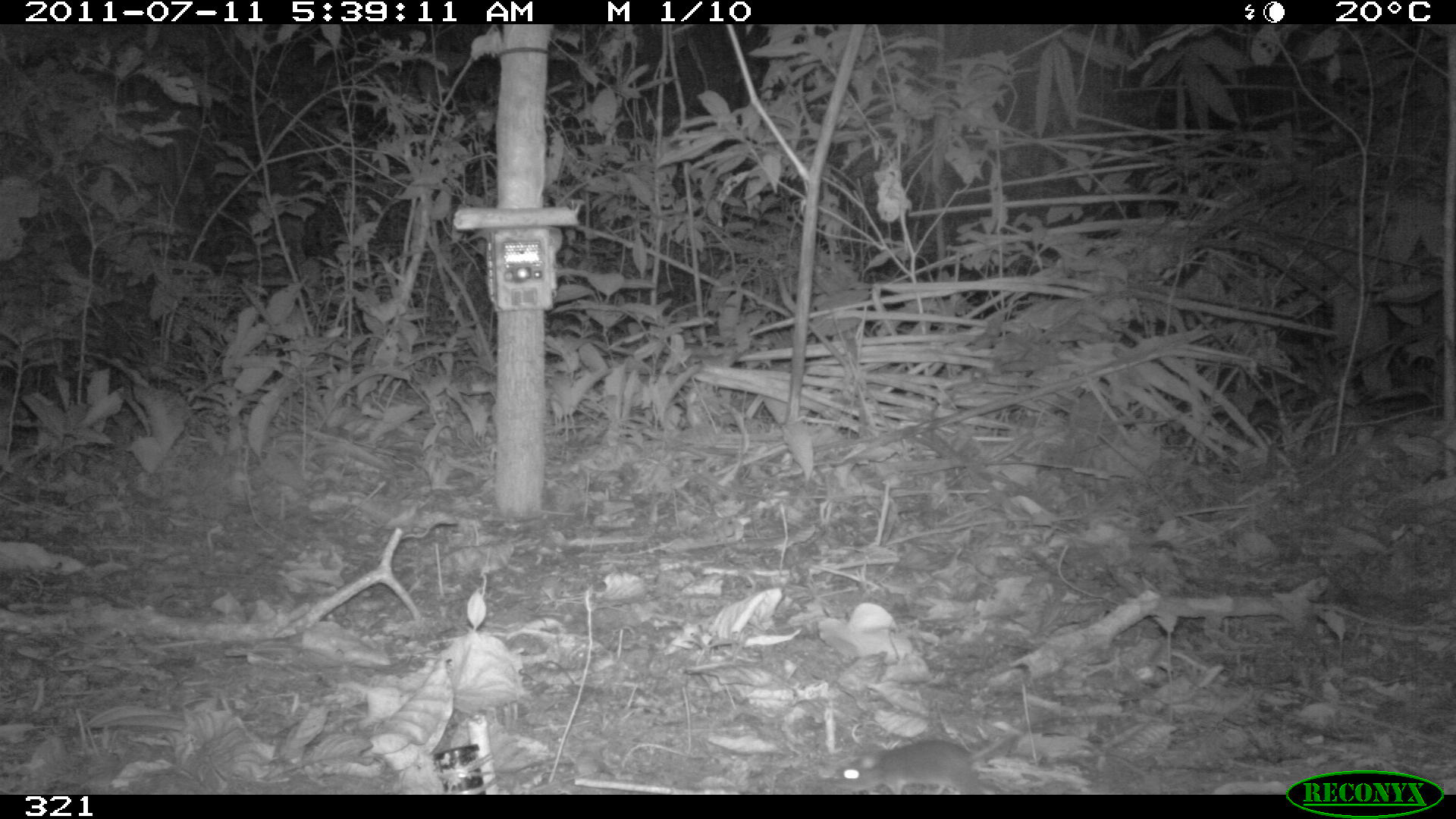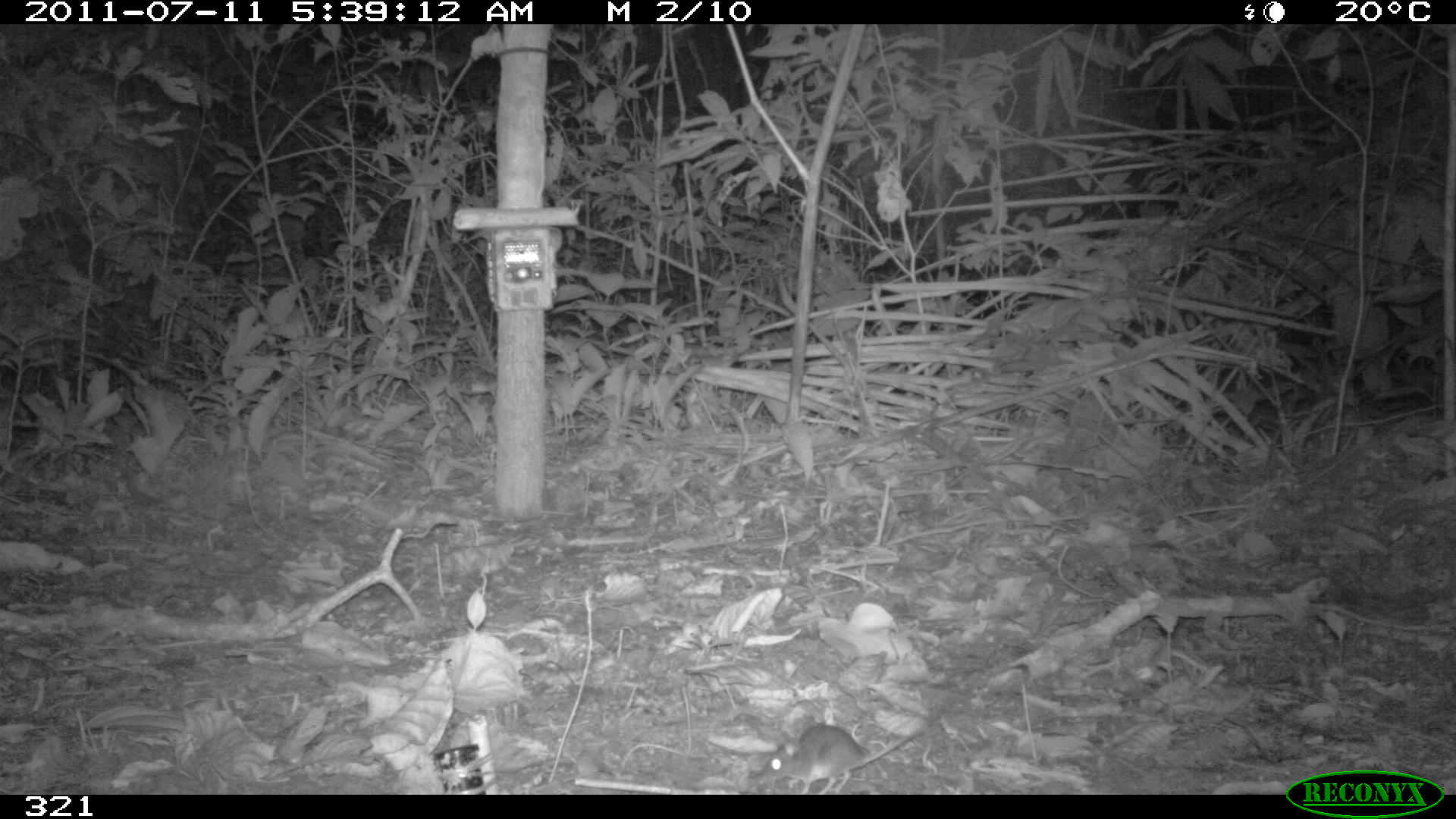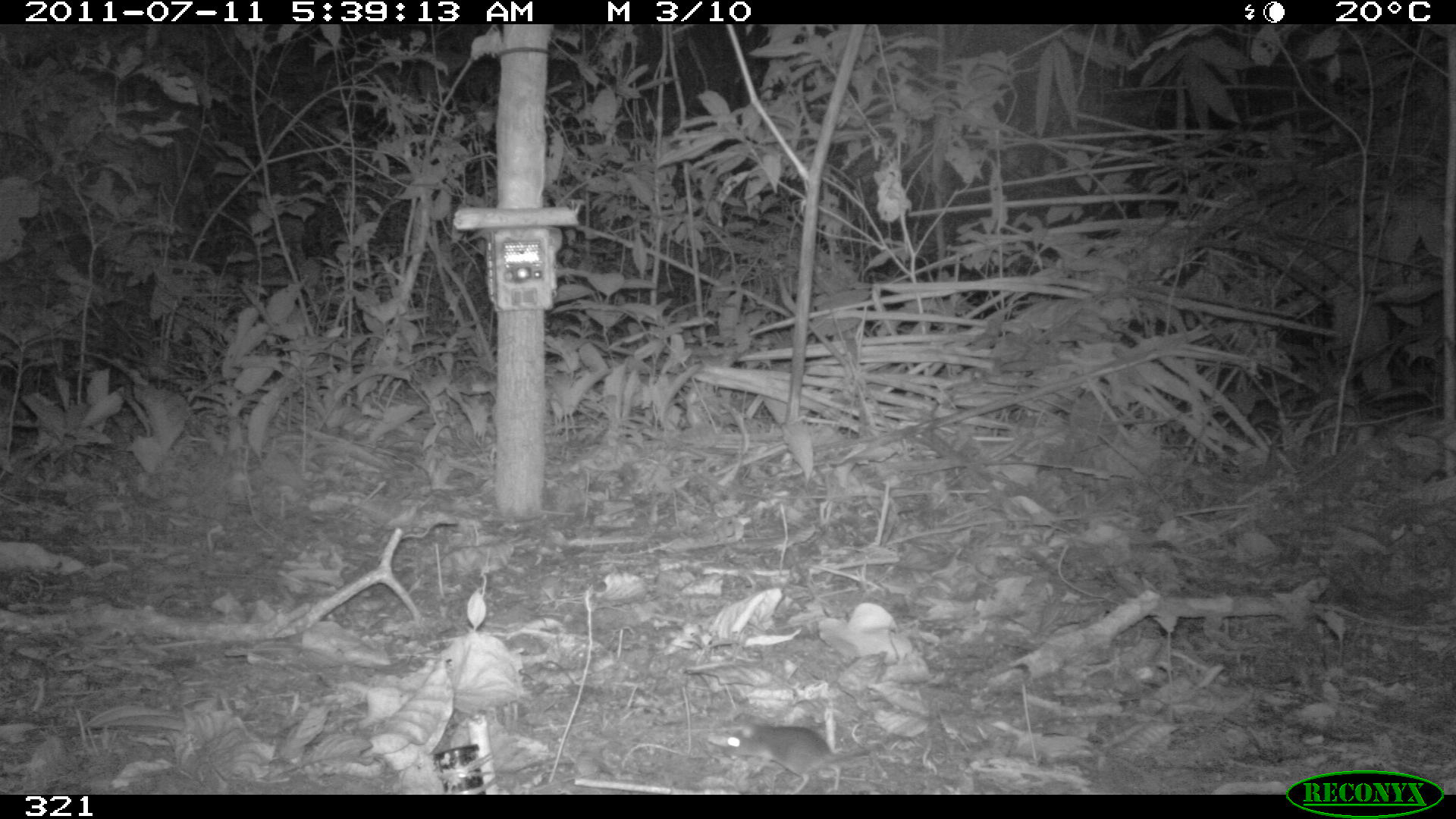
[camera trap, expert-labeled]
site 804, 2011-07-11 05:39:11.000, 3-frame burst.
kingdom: Animalia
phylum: Chordata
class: Mammalia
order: Rodentia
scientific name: Rodentia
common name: rodents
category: unknown rodent